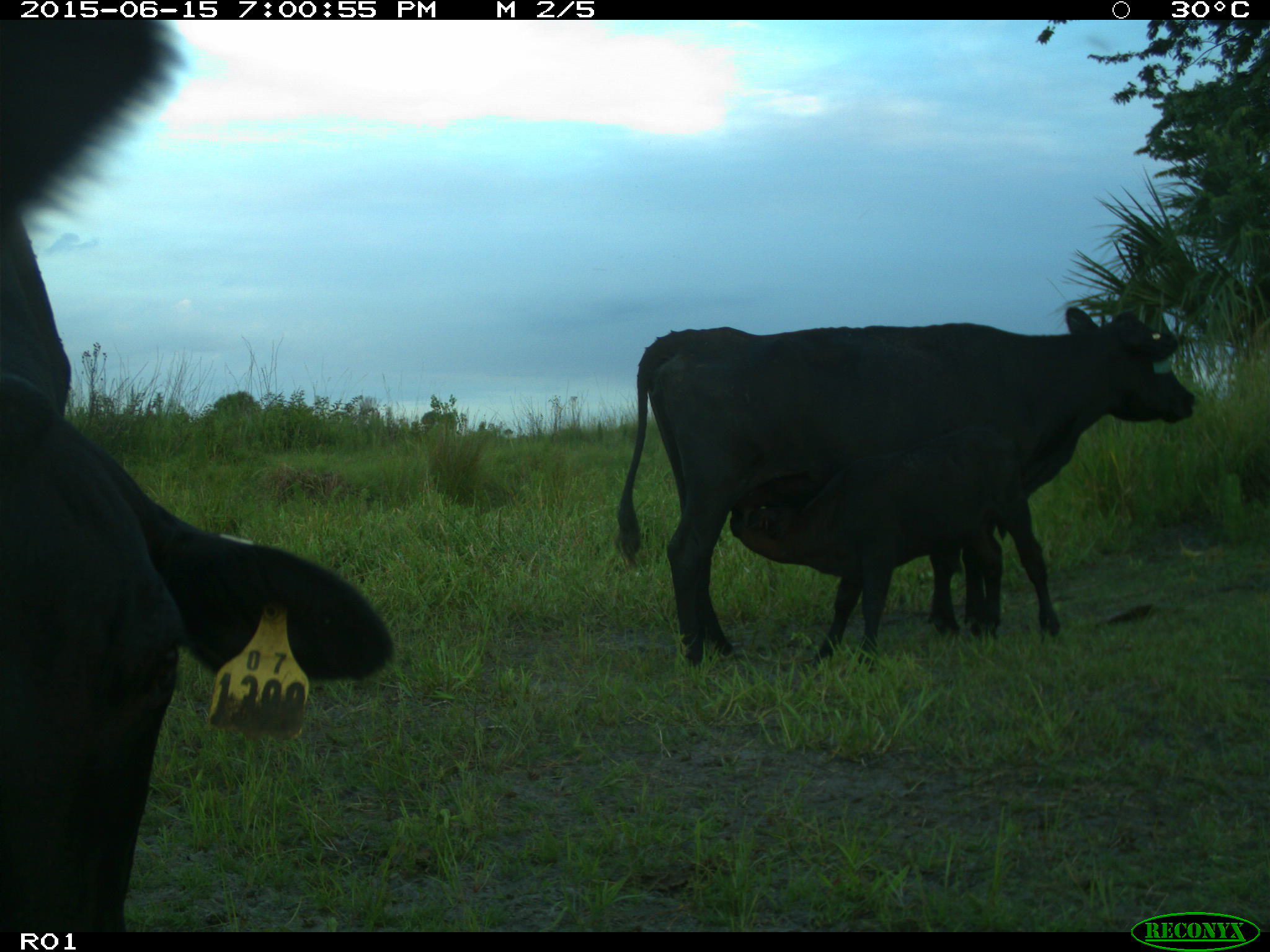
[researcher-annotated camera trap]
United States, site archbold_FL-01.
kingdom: Animalia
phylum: Chordata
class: Mammalia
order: Artiodactyla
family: Bovidae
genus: Bos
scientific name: Bos taurus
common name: domestic cow